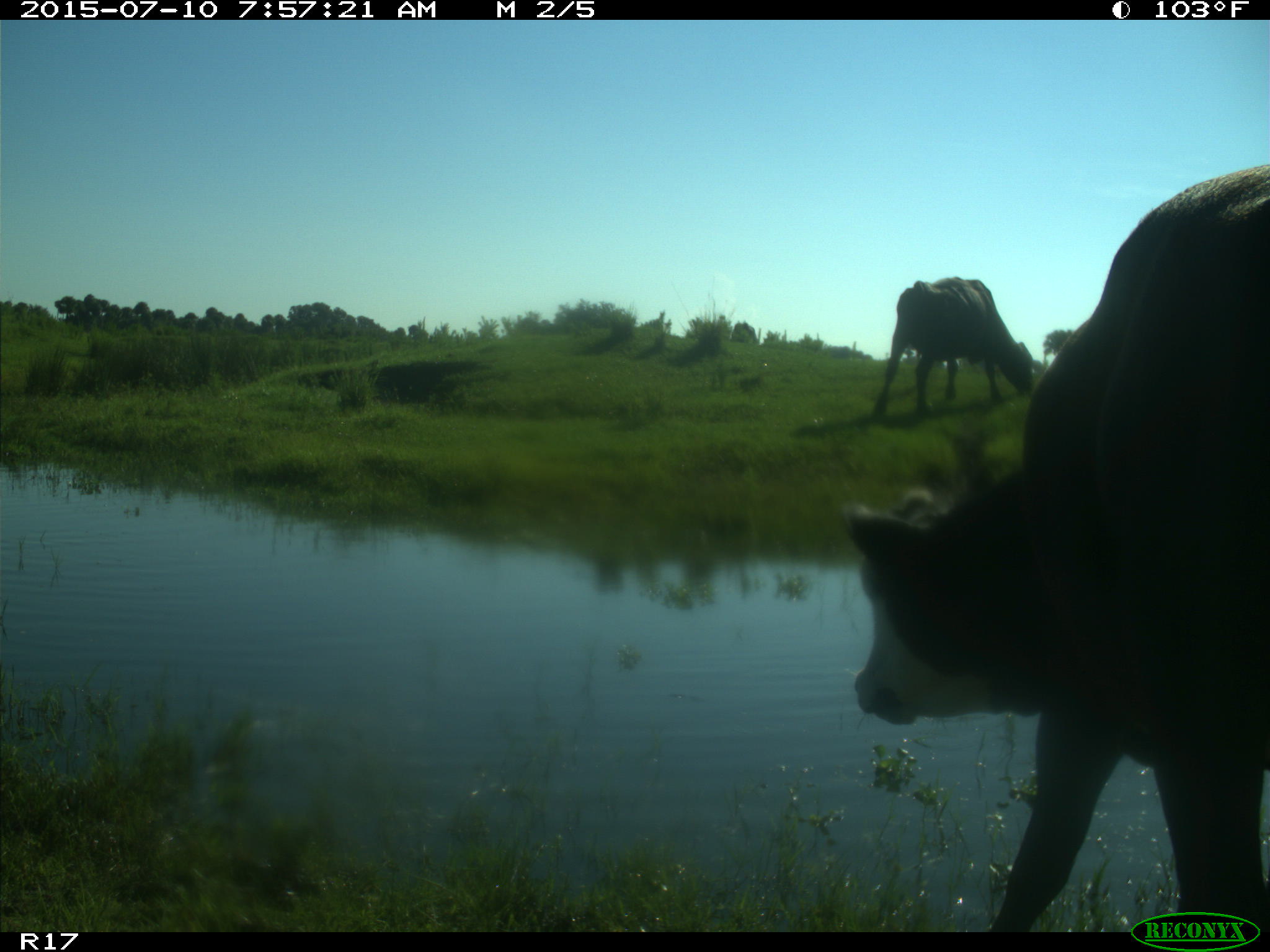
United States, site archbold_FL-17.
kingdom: Animalia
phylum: Chordata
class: Mammalia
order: Artiodactyla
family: Bovidae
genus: Bos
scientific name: Bos taurus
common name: domestic cow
Bos taurus (domestic cow).